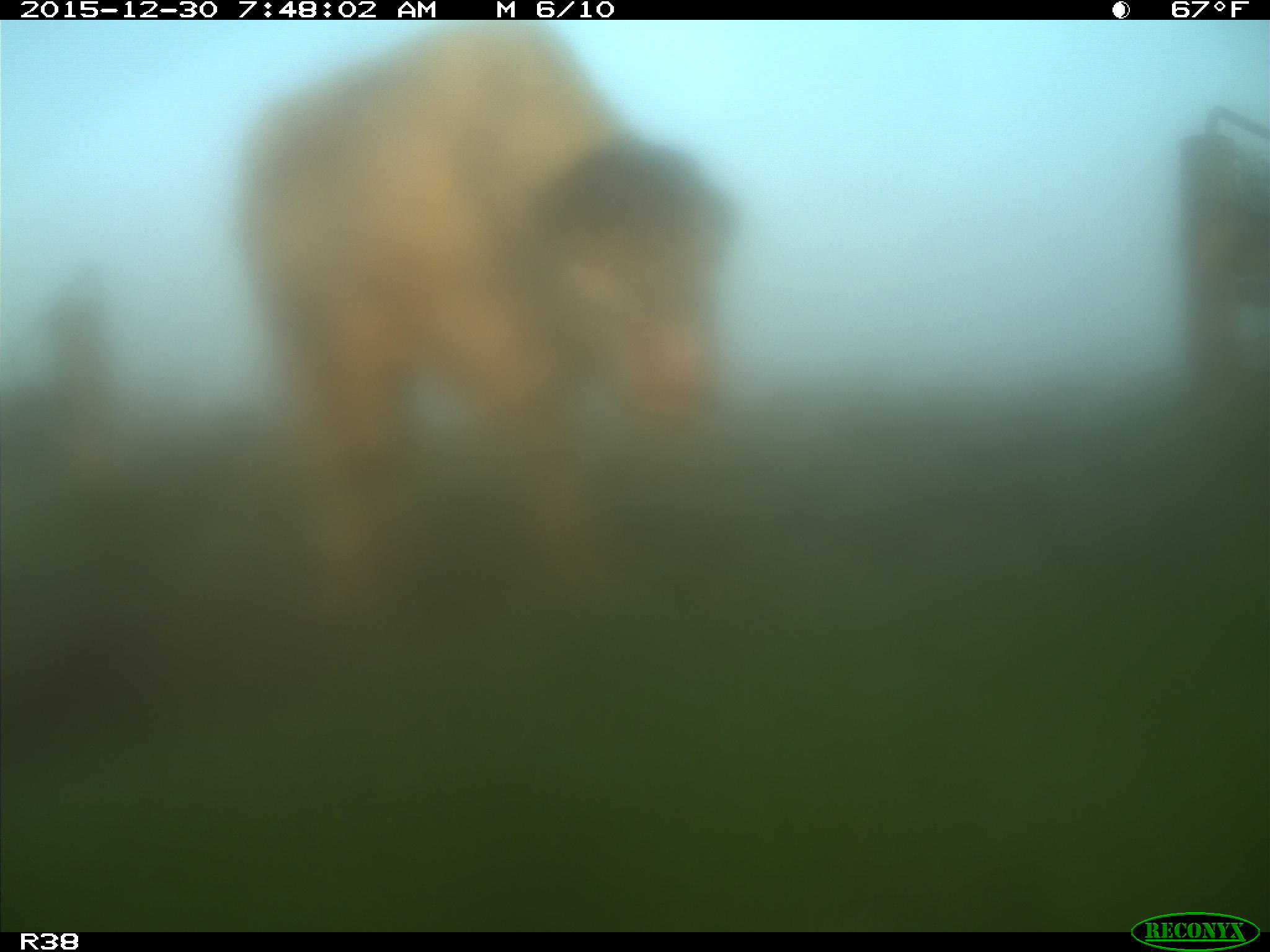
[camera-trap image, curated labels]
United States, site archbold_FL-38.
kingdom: Animalia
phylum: Chordata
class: Mammalia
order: Artiodactyla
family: Bovidae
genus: Bos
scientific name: Bos taurus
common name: domestic cow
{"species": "Bos taurus (domestic cow)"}